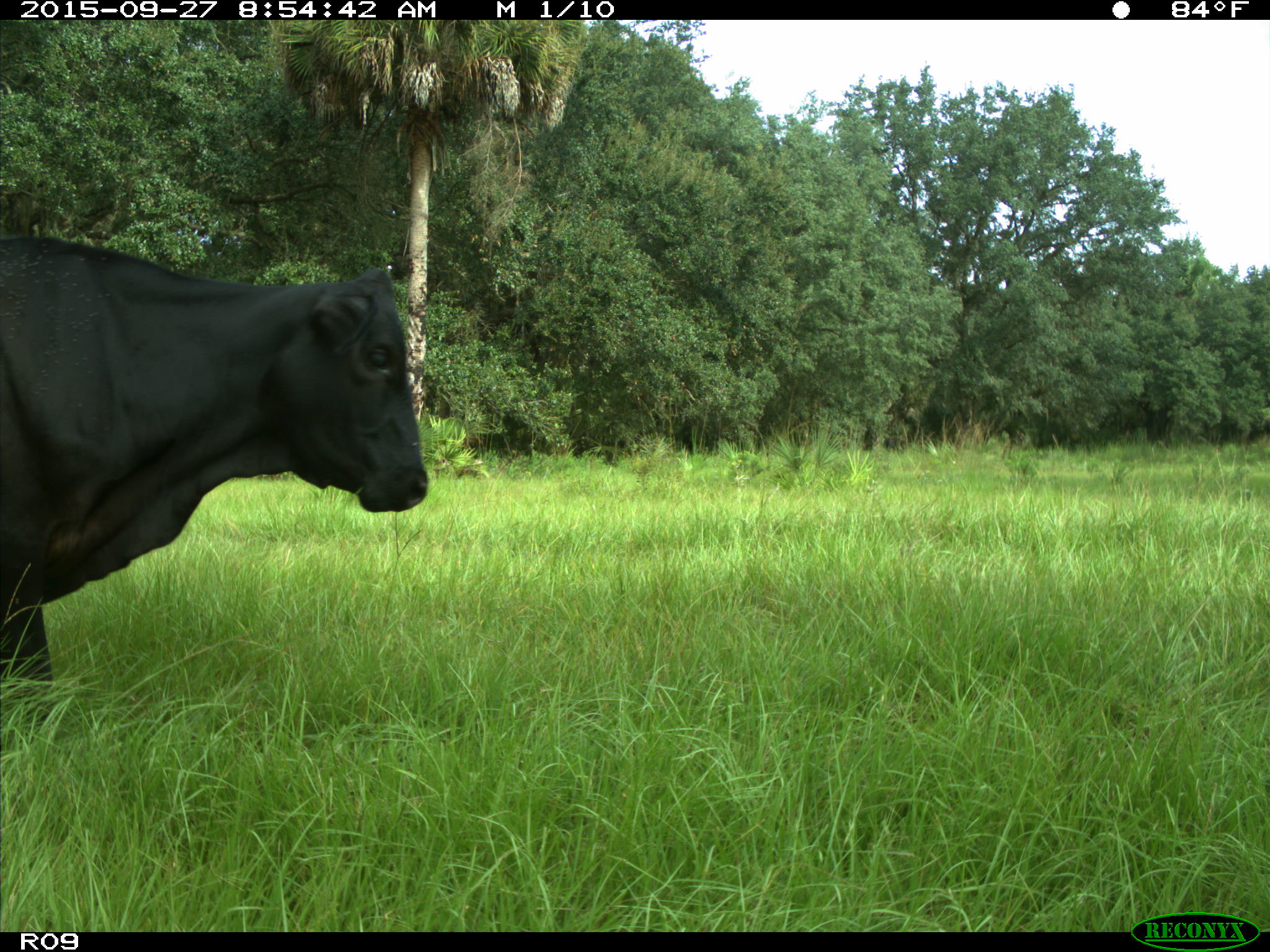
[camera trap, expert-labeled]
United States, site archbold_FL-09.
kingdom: Animalia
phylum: Chordata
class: Mammalia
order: Artiodactyla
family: Bovidae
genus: Bos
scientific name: Bos taurus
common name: domestic cow